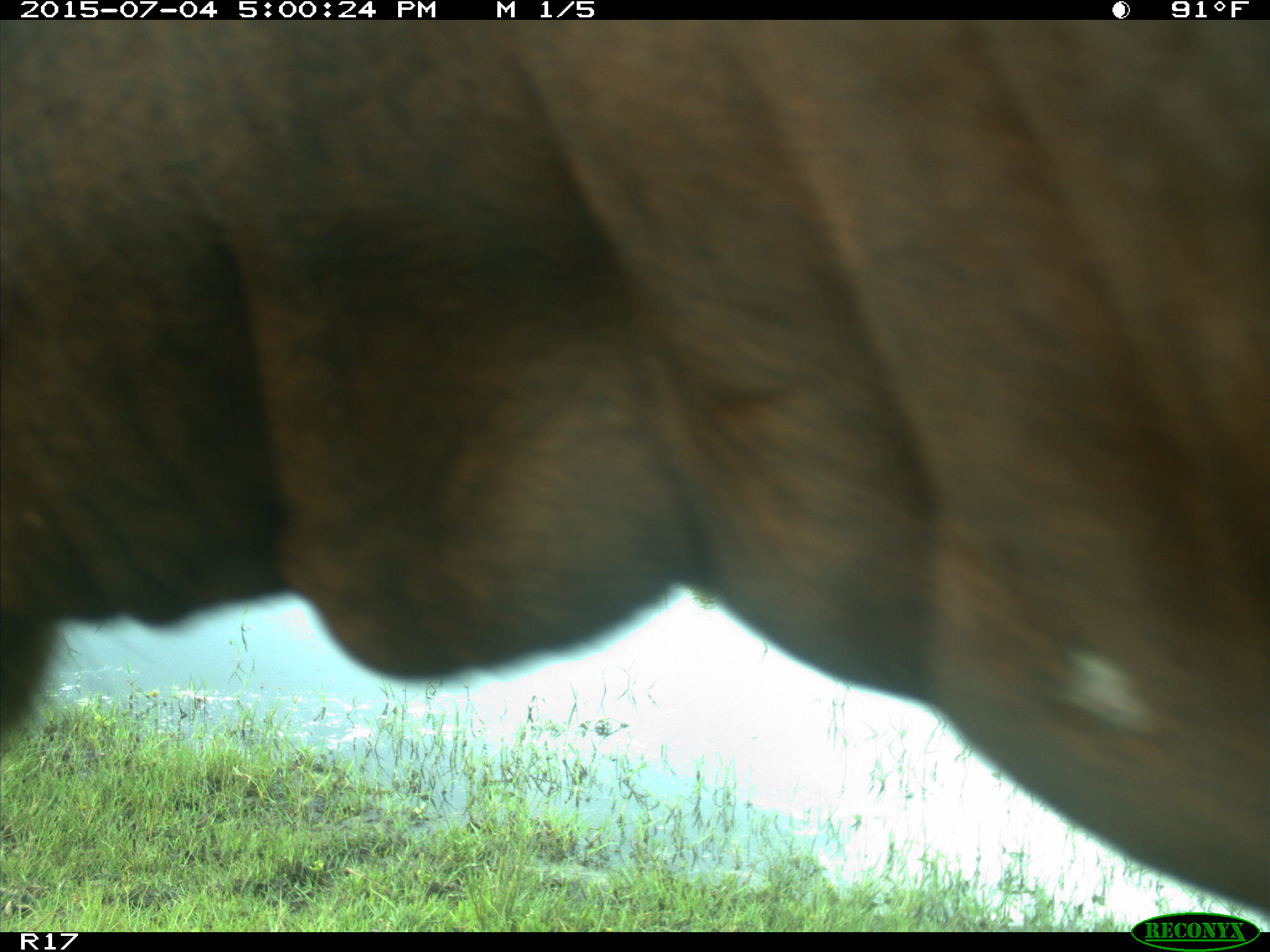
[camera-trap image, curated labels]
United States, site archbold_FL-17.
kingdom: Animalia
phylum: Chordata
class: Mammalia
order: Artiodactyla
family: Bovidae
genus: Bos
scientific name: Bos taurus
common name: domestic cow